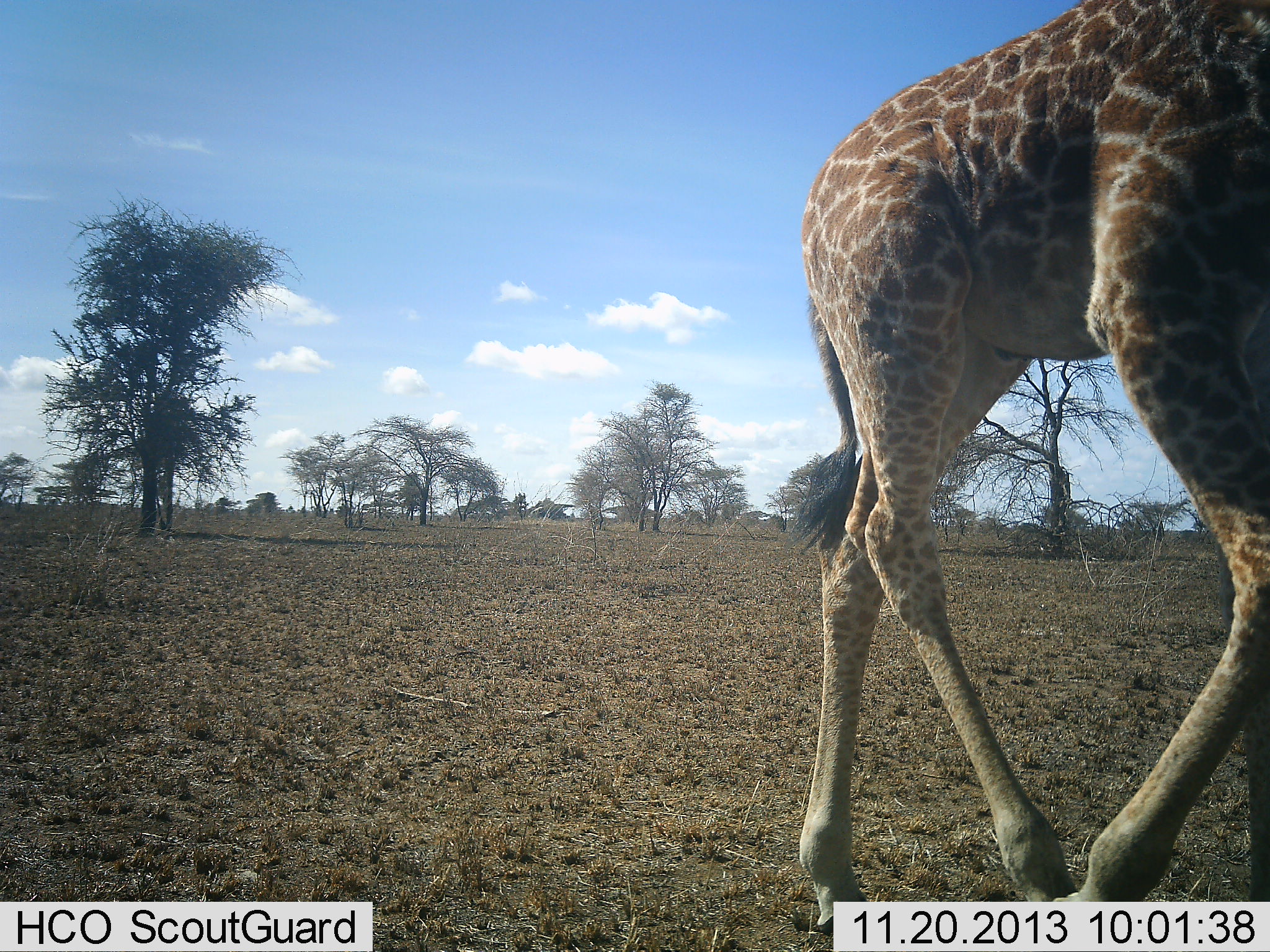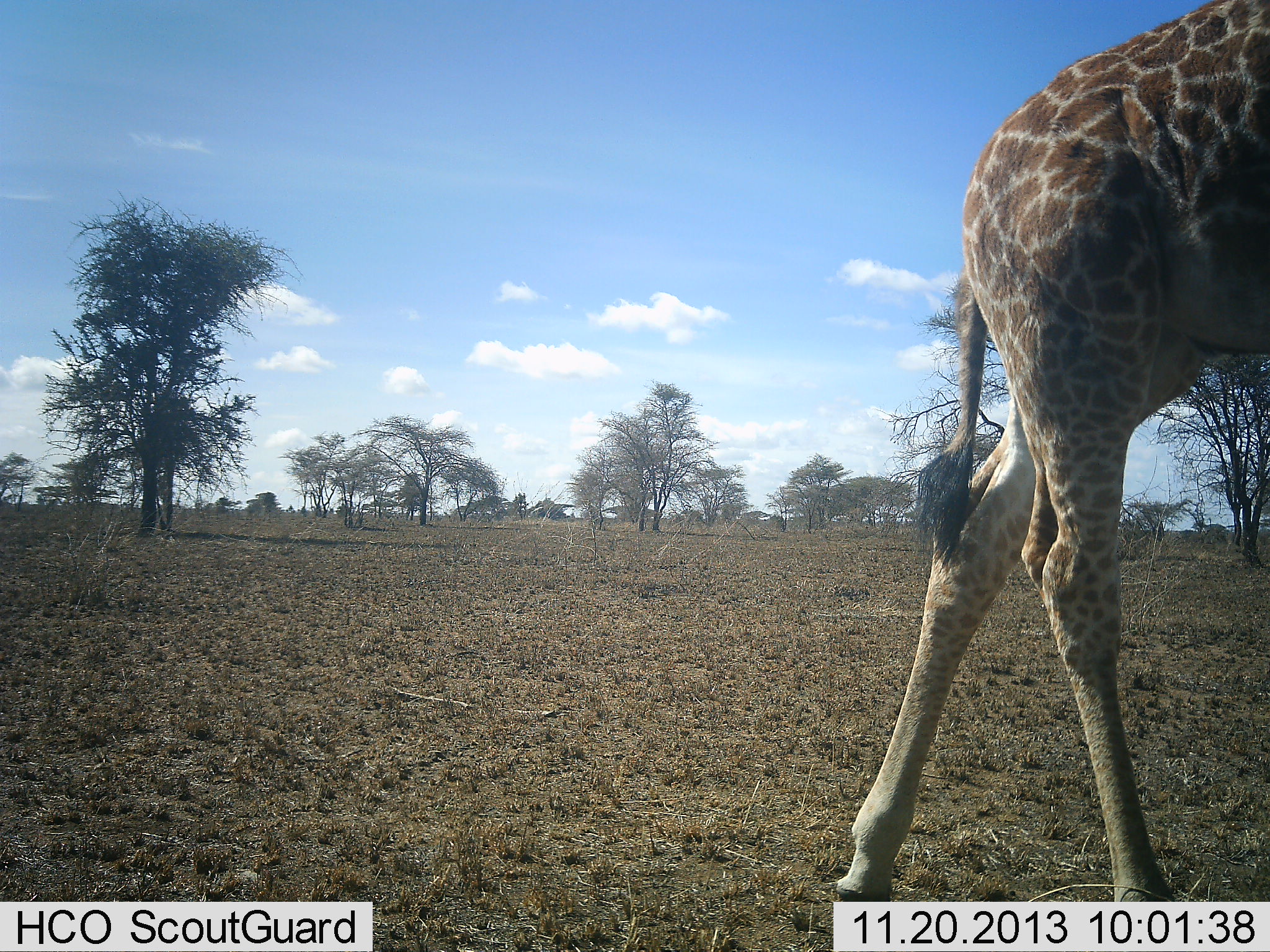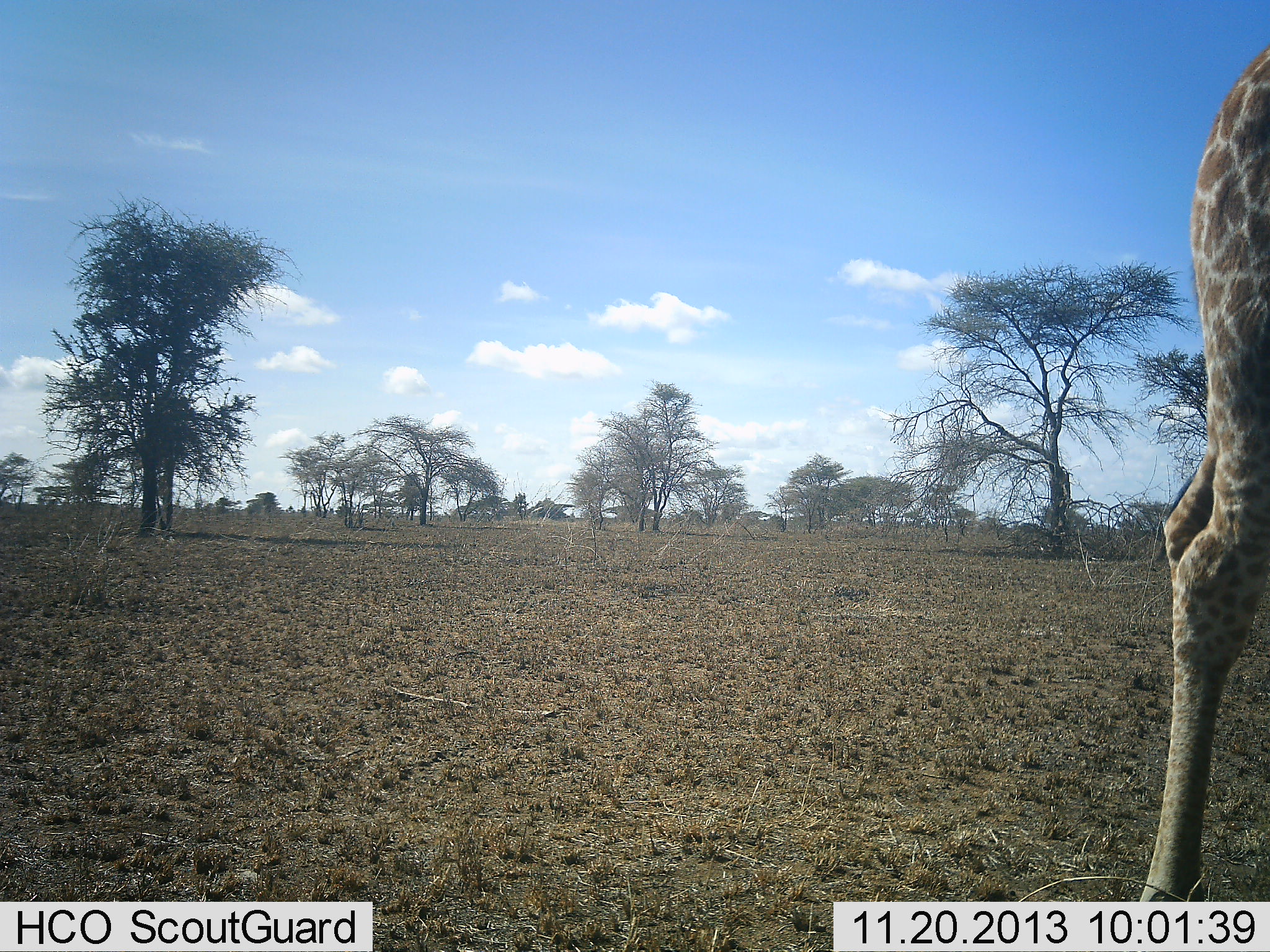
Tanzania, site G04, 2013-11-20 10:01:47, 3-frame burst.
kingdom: Animalia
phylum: Chordata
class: Mammalia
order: Artiodactyla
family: Giraffidae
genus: Giraffa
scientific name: Giraffa camelopardalis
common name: giraffe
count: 1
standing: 0%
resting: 0%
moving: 100%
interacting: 0%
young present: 0%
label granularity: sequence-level